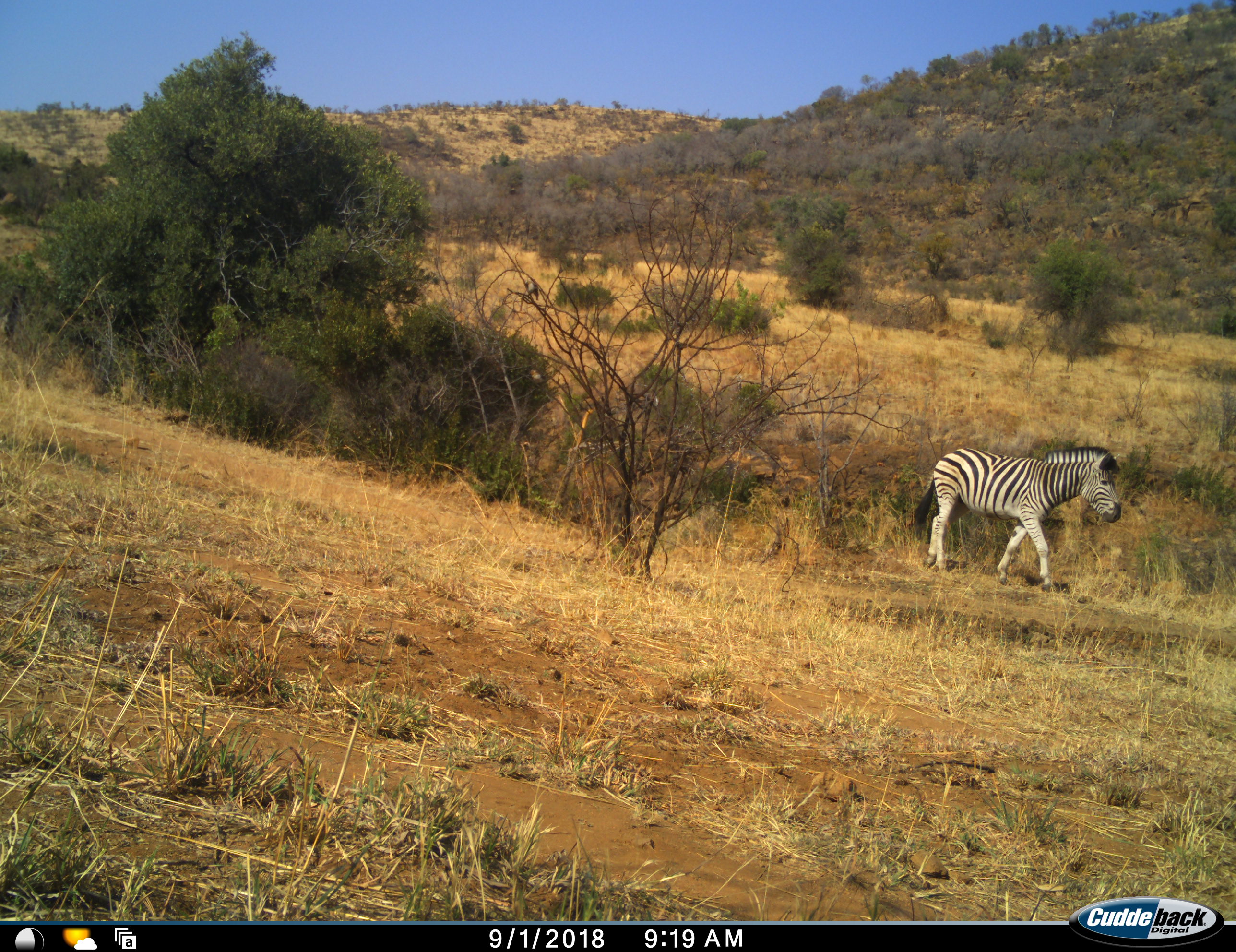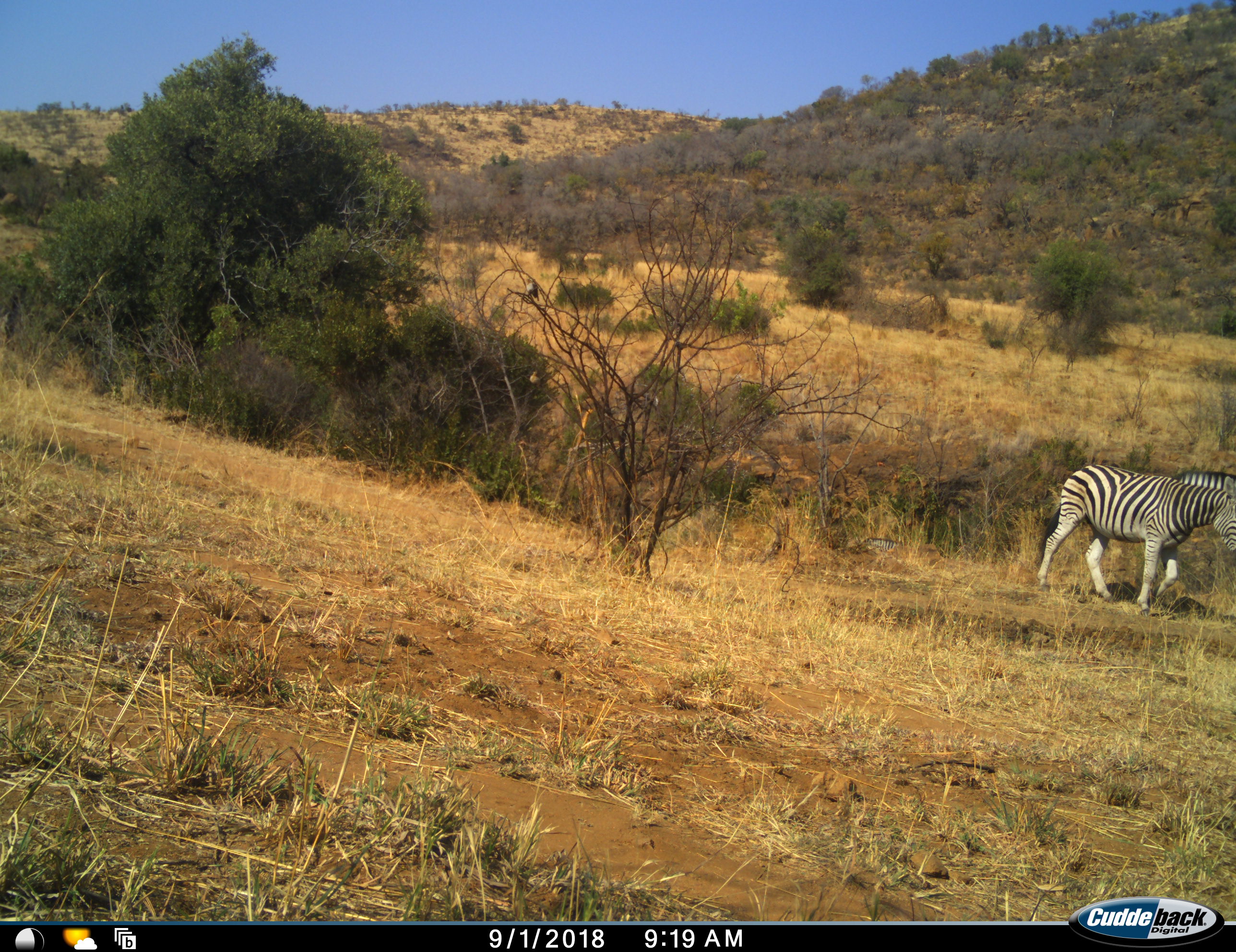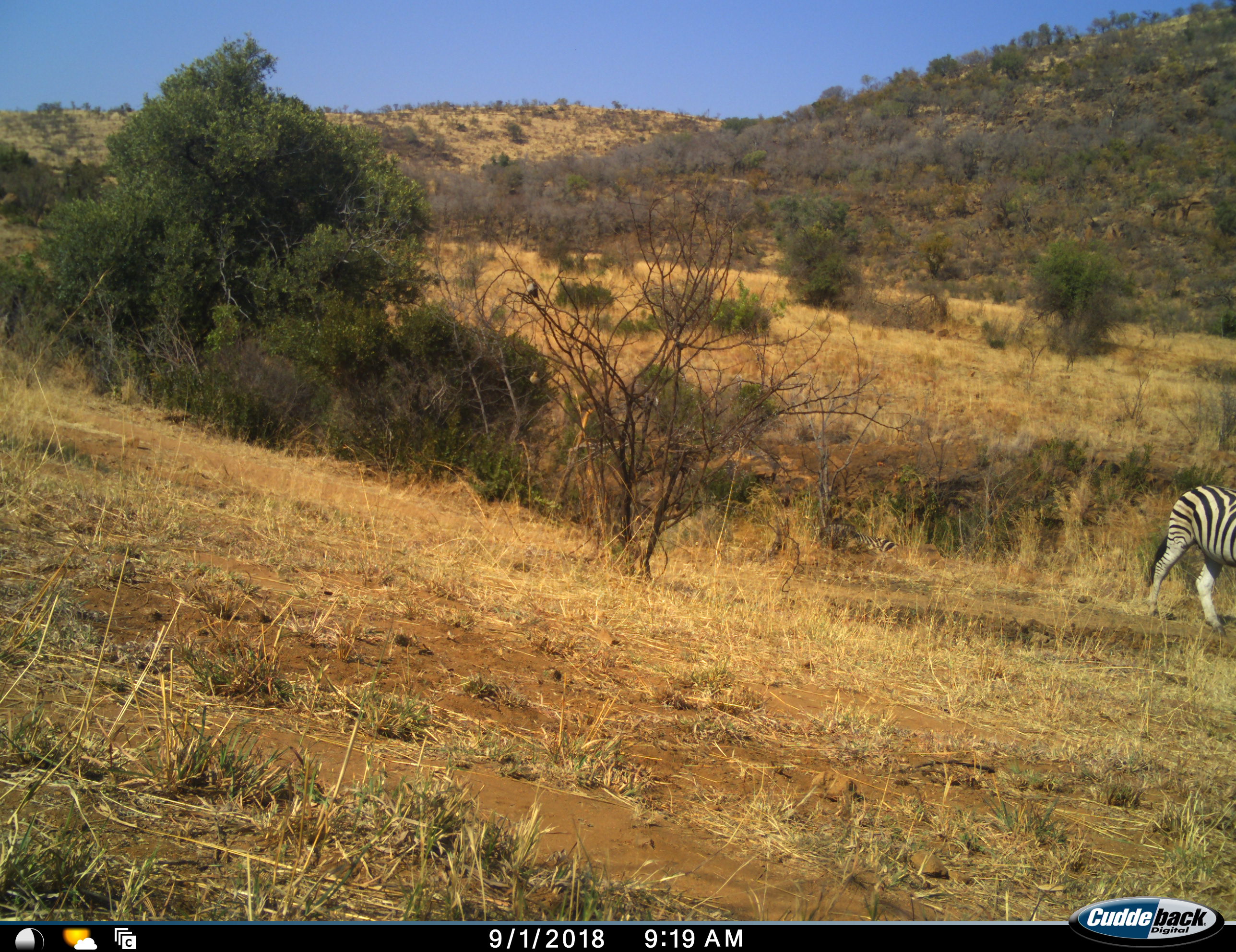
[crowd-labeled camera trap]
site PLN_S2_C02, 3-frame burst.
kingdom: Animalia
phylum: Chordata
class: Mammalia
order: Perissodactyla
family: Equidae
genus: Equus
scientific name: Equus quagga burchellii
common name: burchell's zebra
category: zebraburchells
Zebraburchells (burchell's zebra) (Equus quagga burchellii), count 1. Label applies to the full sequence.